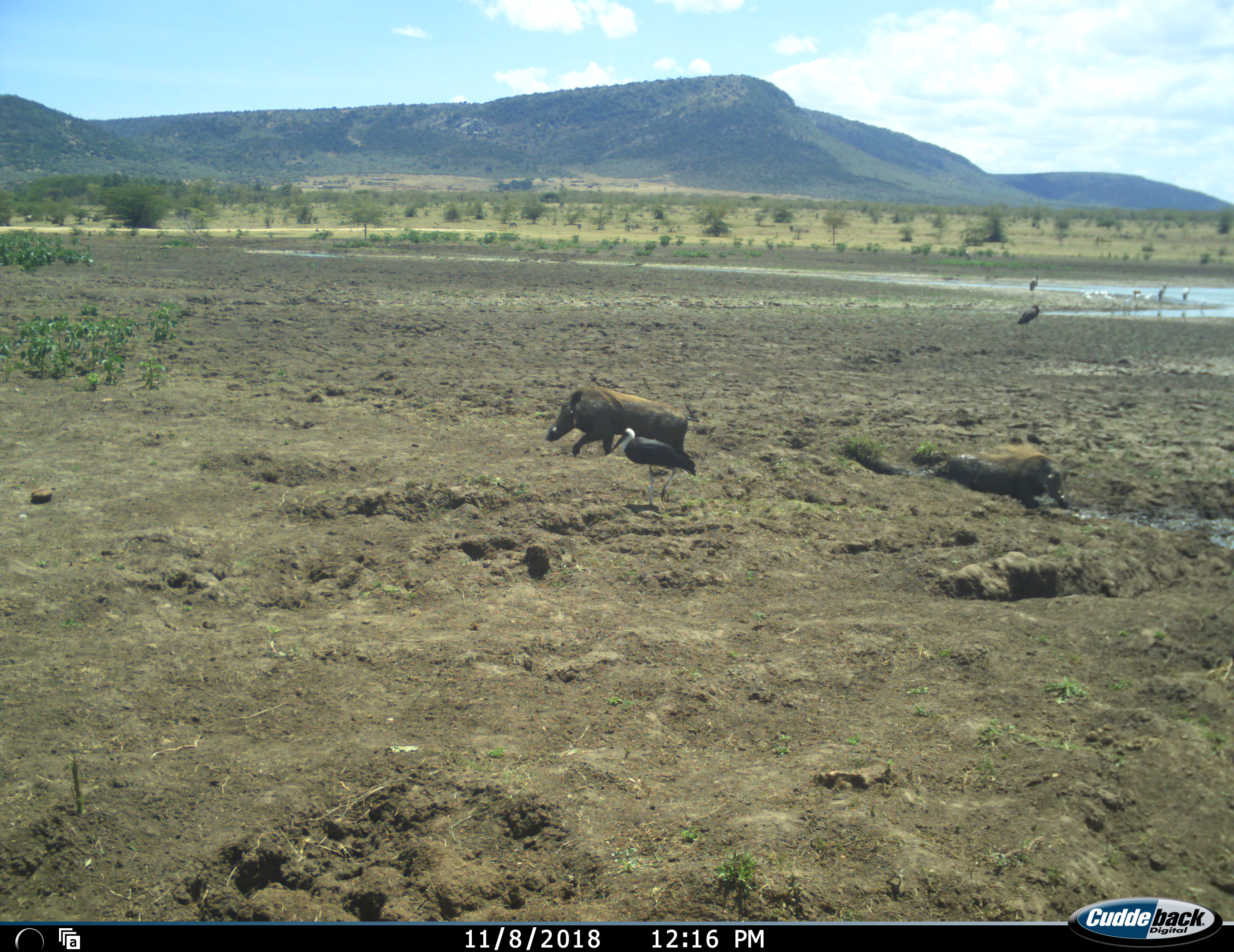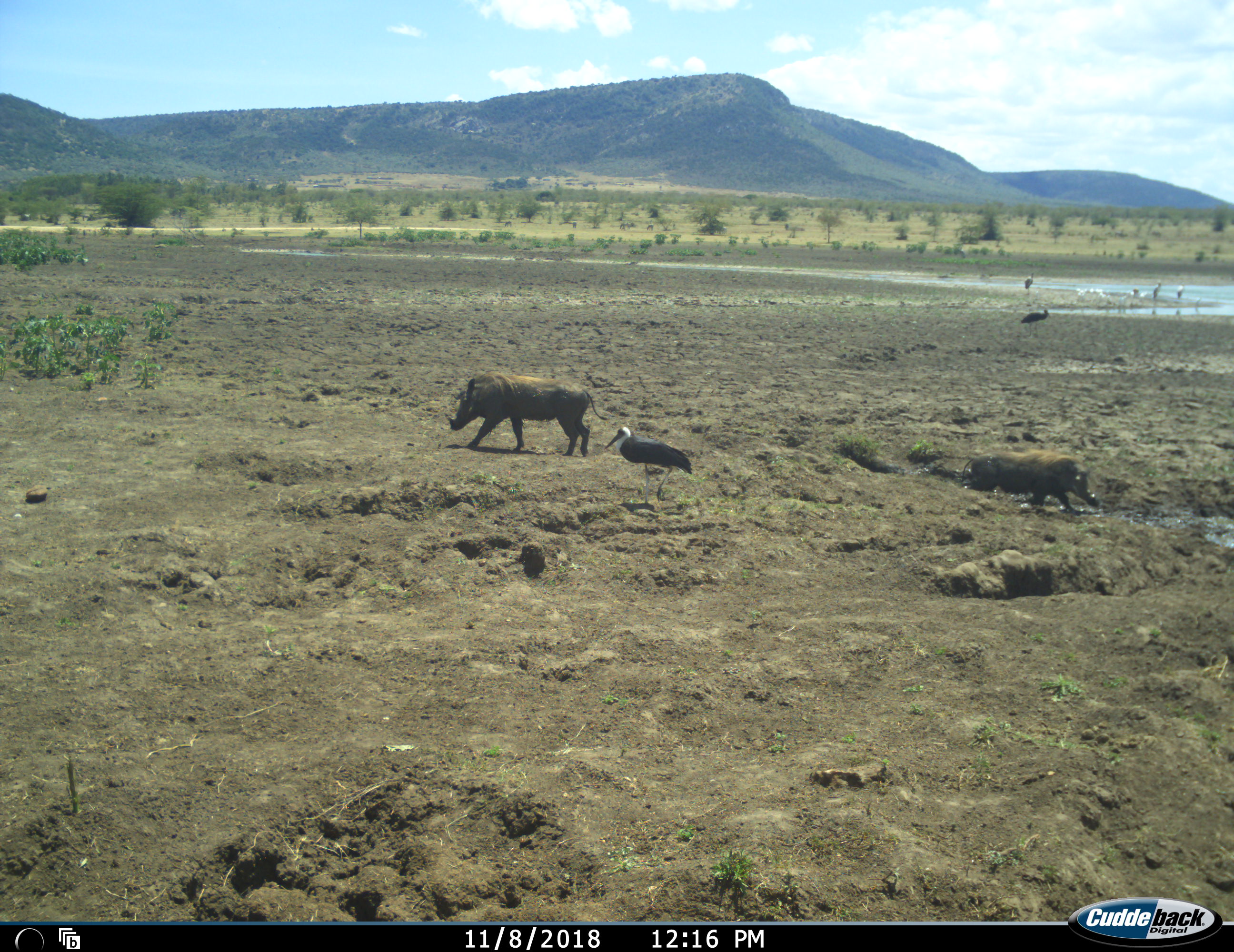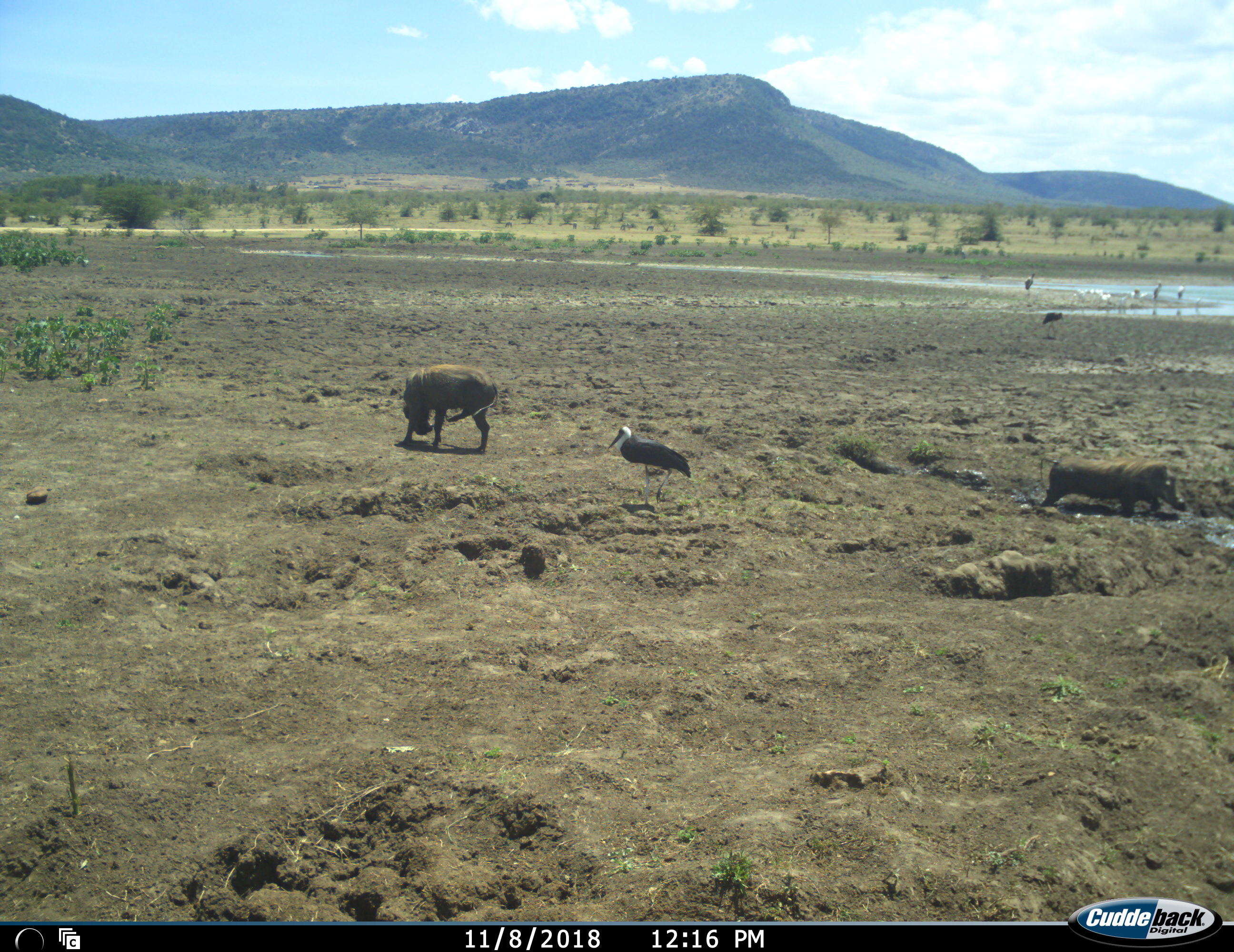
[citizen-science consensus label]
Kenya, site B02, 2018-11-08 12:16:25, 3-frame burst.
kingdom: Animalia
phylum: Chordata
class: Aves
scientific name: Aves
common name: bird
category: birdother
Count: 9.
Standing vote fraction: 100%.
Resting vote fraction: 0%.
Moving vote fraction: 50%.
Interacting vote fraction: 0%.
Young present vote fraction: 0%.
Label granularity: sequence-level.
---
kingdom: Animalia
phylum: Chordata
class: Mammalia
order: Artiodactyla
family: Suidae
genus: Phacochoerus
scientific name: Phacochoerus africanus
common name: warthog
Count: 2.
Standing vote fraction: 11%.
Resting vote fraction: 33%.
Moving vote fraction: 100%.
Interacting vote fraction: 0%.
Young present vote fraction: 0%.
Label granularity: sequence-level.